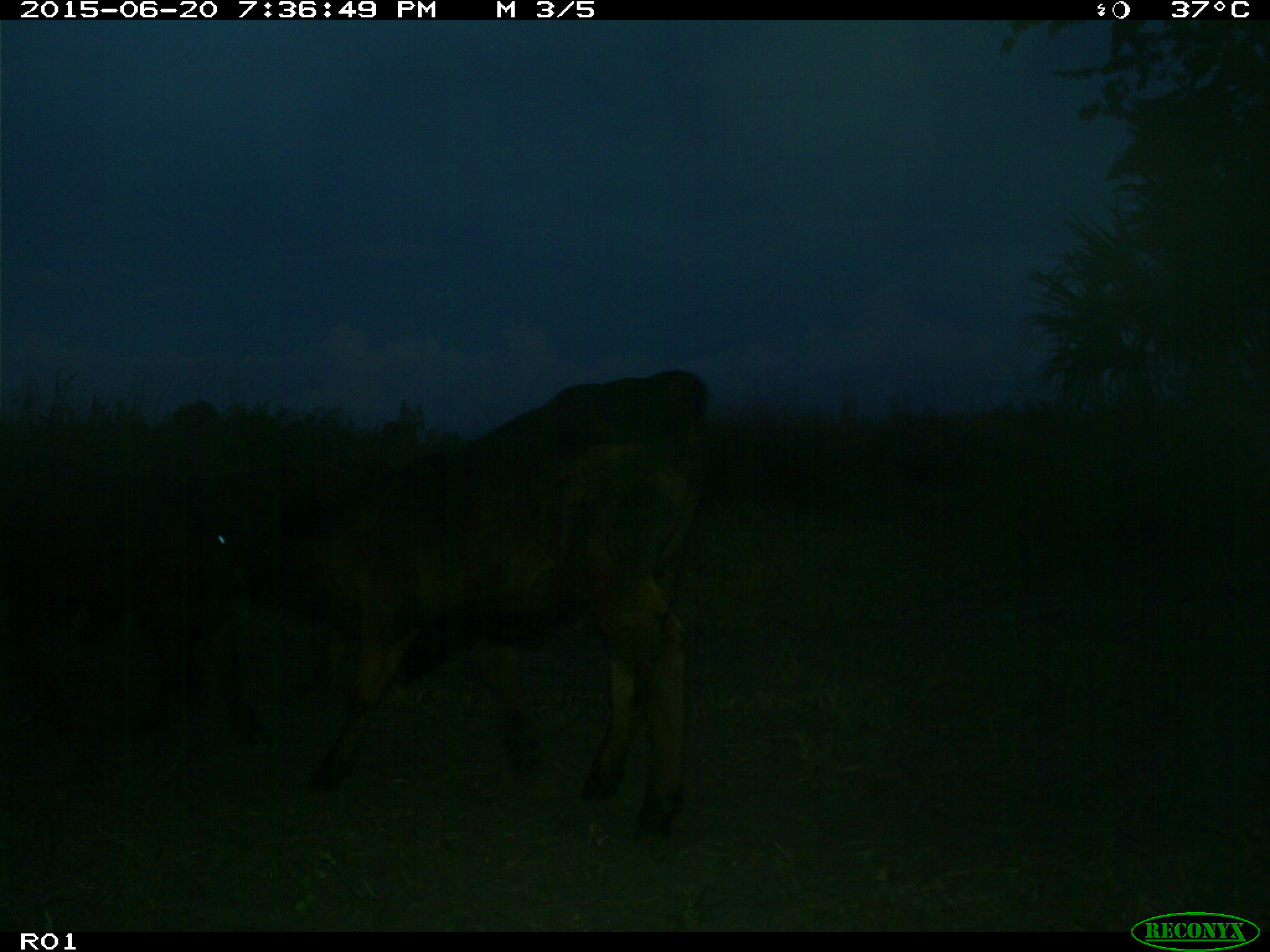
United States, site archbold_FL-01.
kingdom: Animalia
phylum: Chordata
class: Mammalia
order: Artiodactyla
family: Bovidae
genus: Bos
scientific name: Bos taurus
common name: domestic cow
Bos taurus (domestic cow).